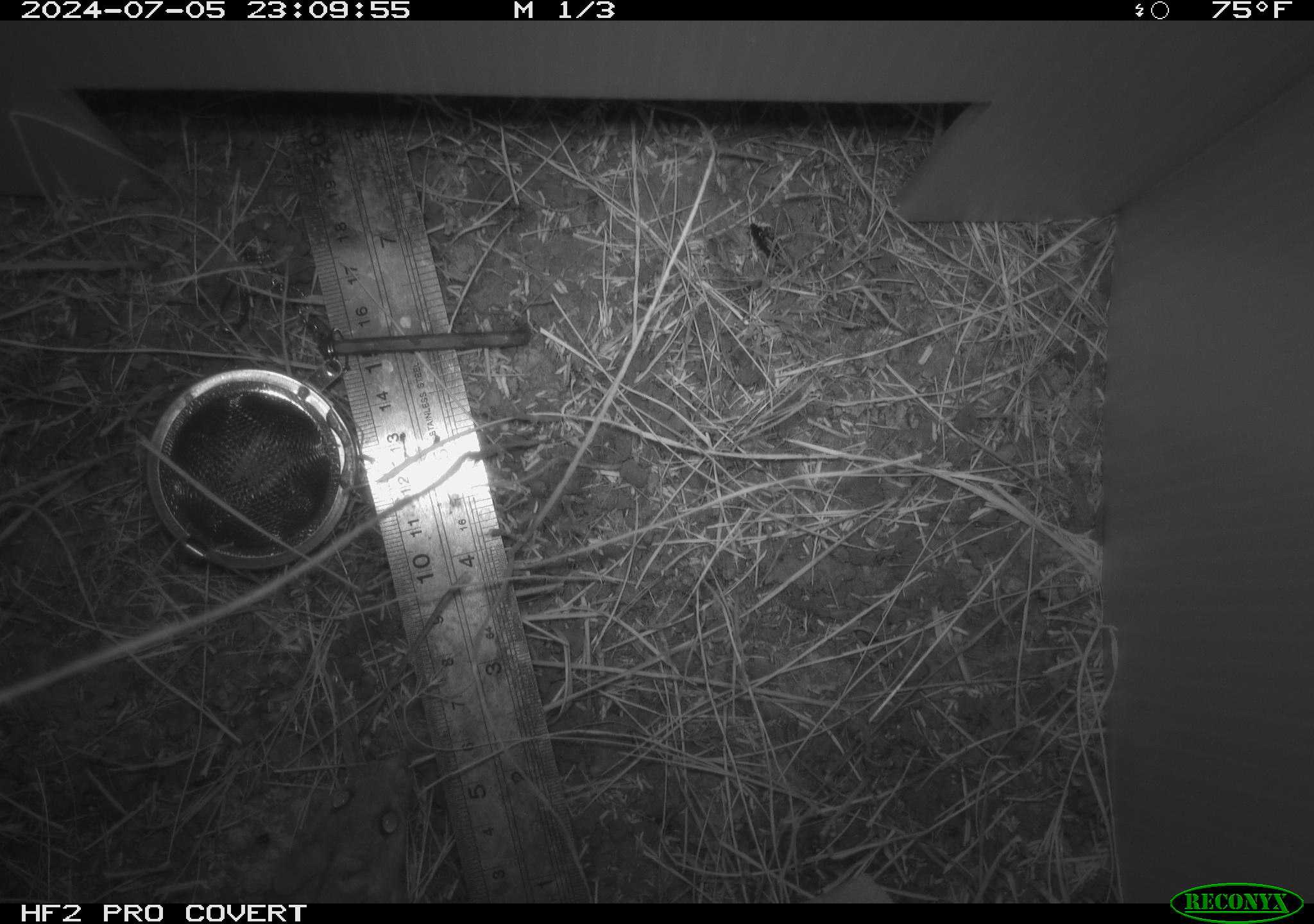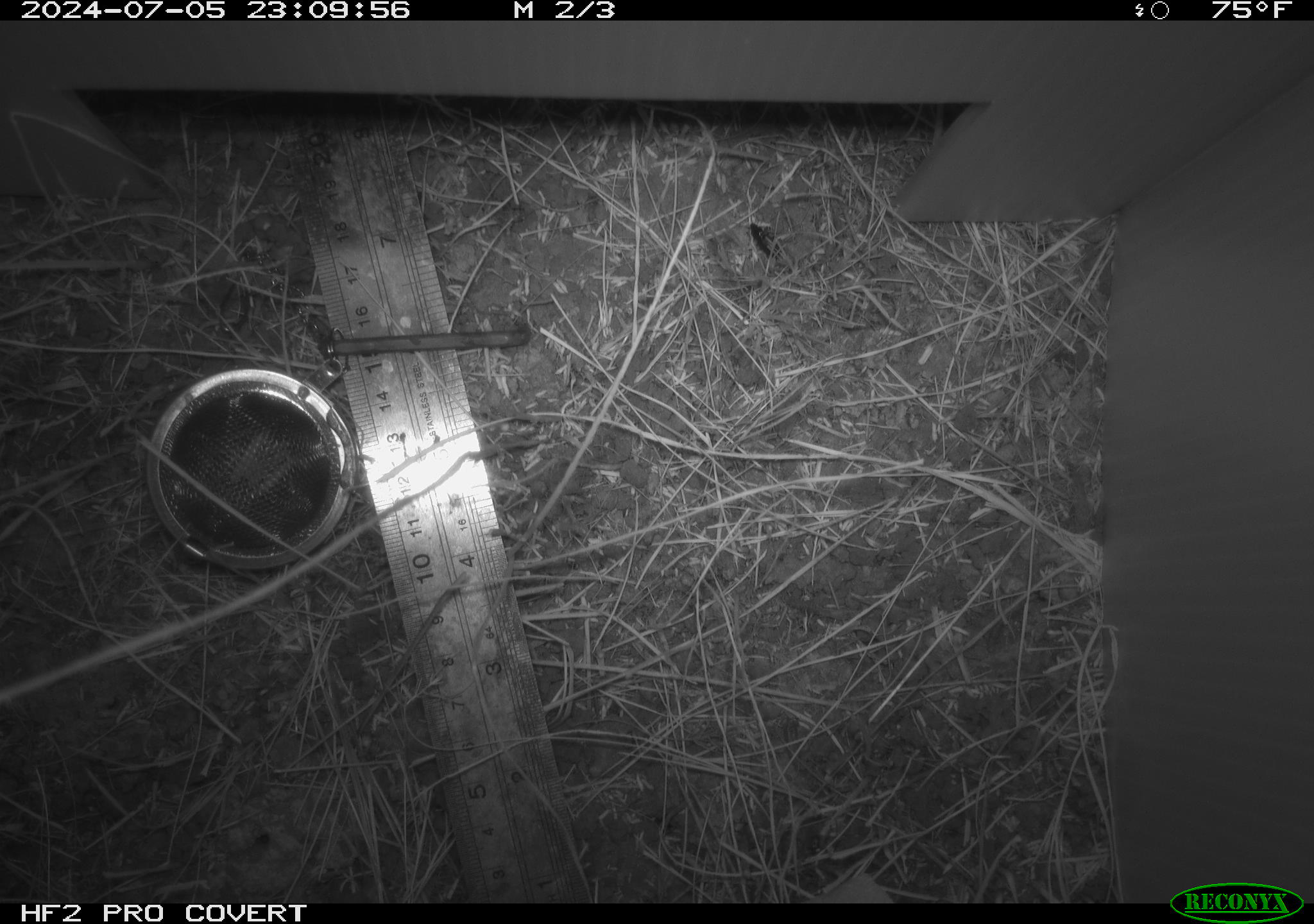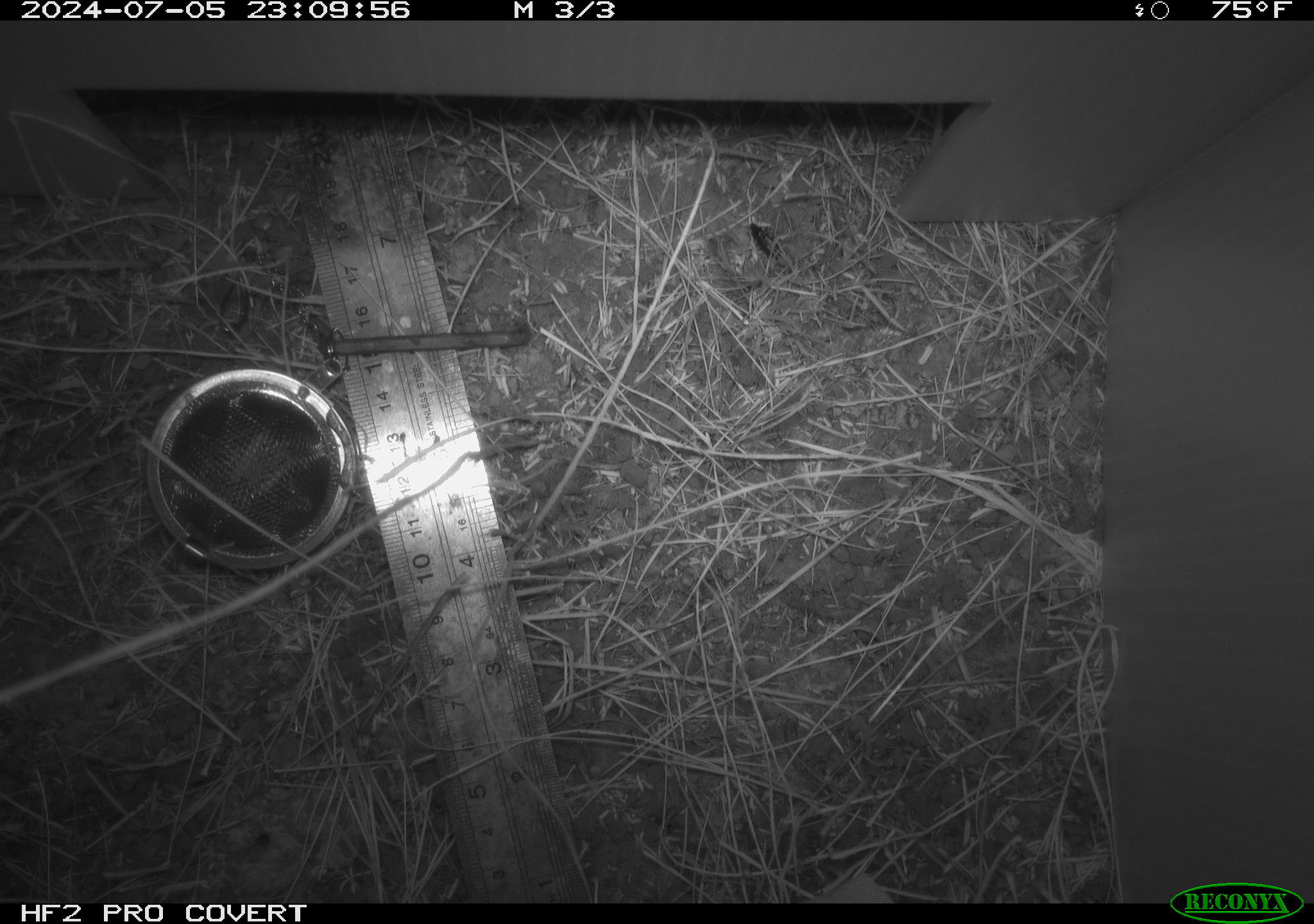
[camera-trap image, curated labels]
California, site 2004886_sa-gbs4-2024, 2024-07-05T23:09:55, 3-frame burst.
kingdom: Animalia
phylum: Chordata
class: Mammalia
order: Rodentia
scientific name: Rodentia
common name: mouse species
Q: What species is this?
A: Mouse species (Rodentia).